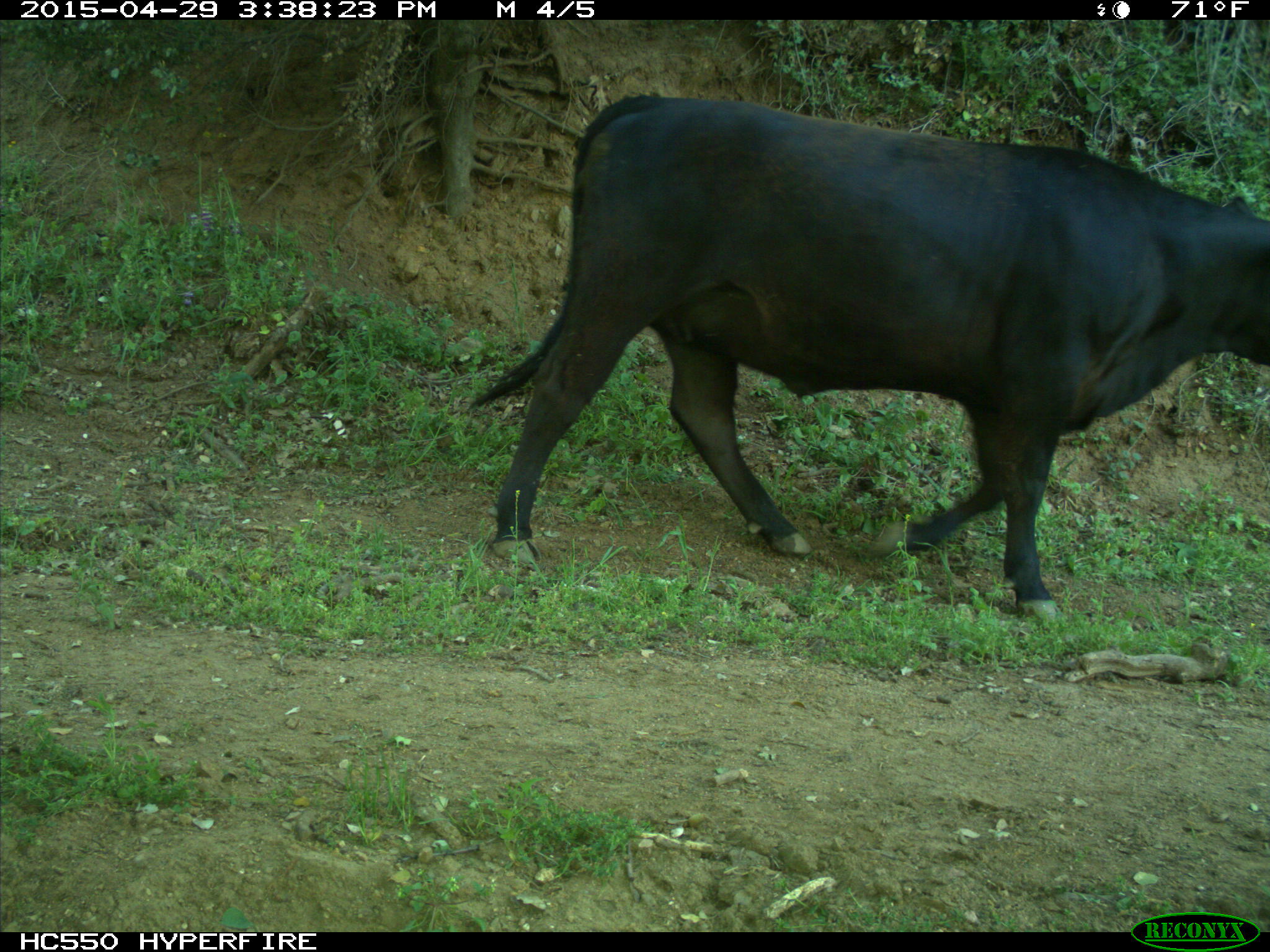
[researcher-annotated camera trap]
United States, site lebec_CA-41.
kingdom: Animalia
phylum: Chordata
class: Mammalia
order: Artiodactyla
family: Bovidae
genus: Bos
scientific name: Bos taurus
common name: domestic cow